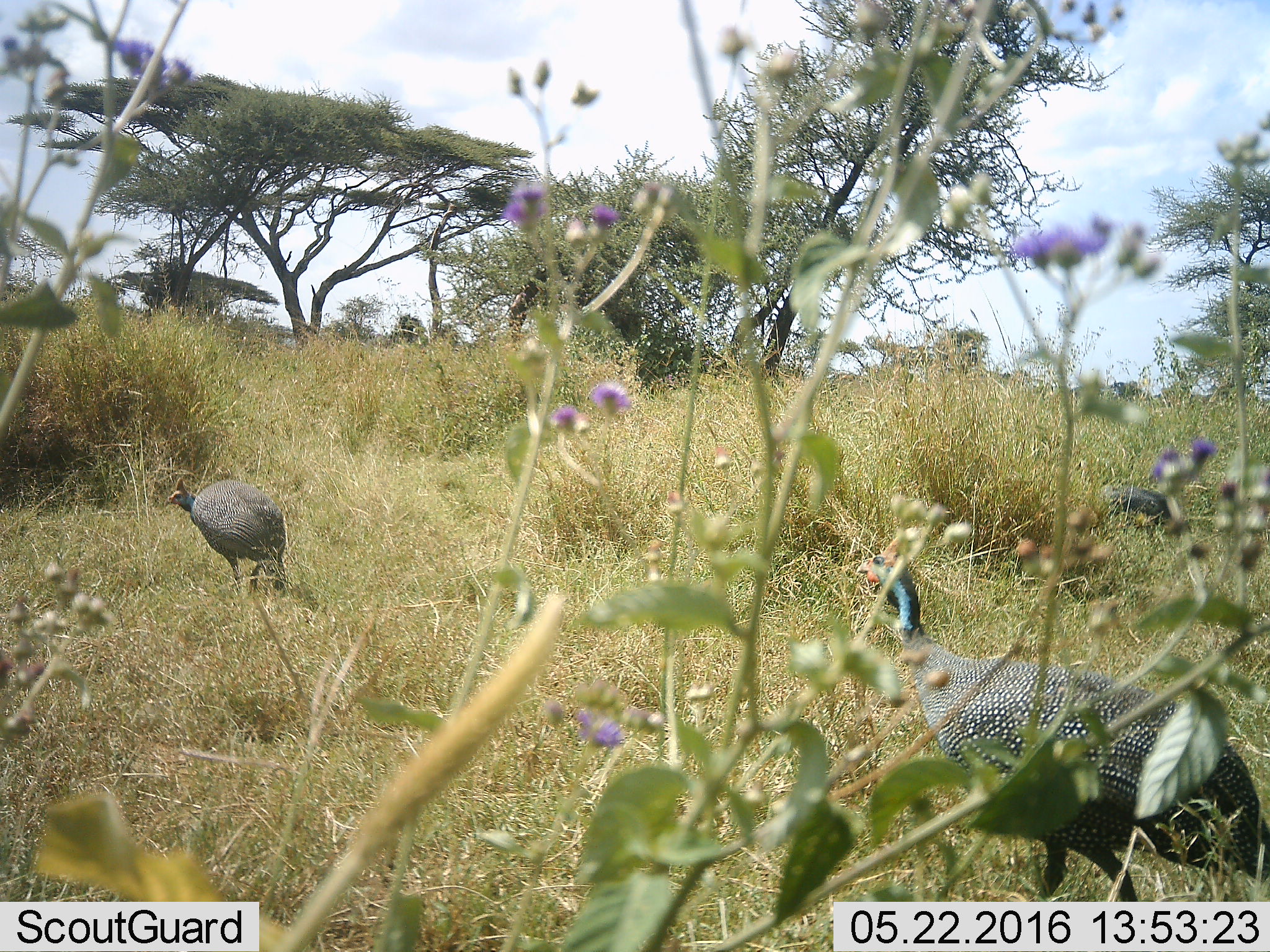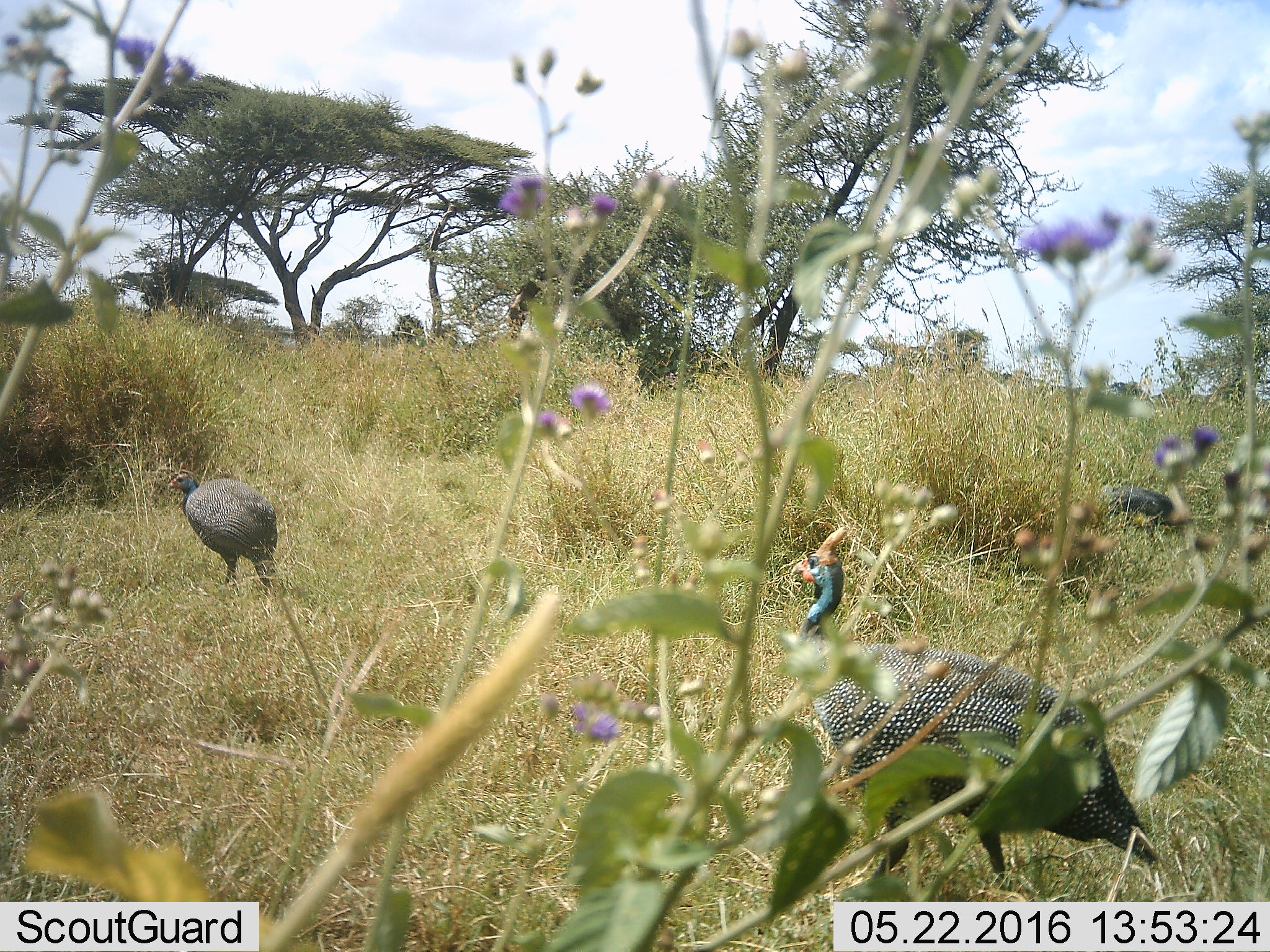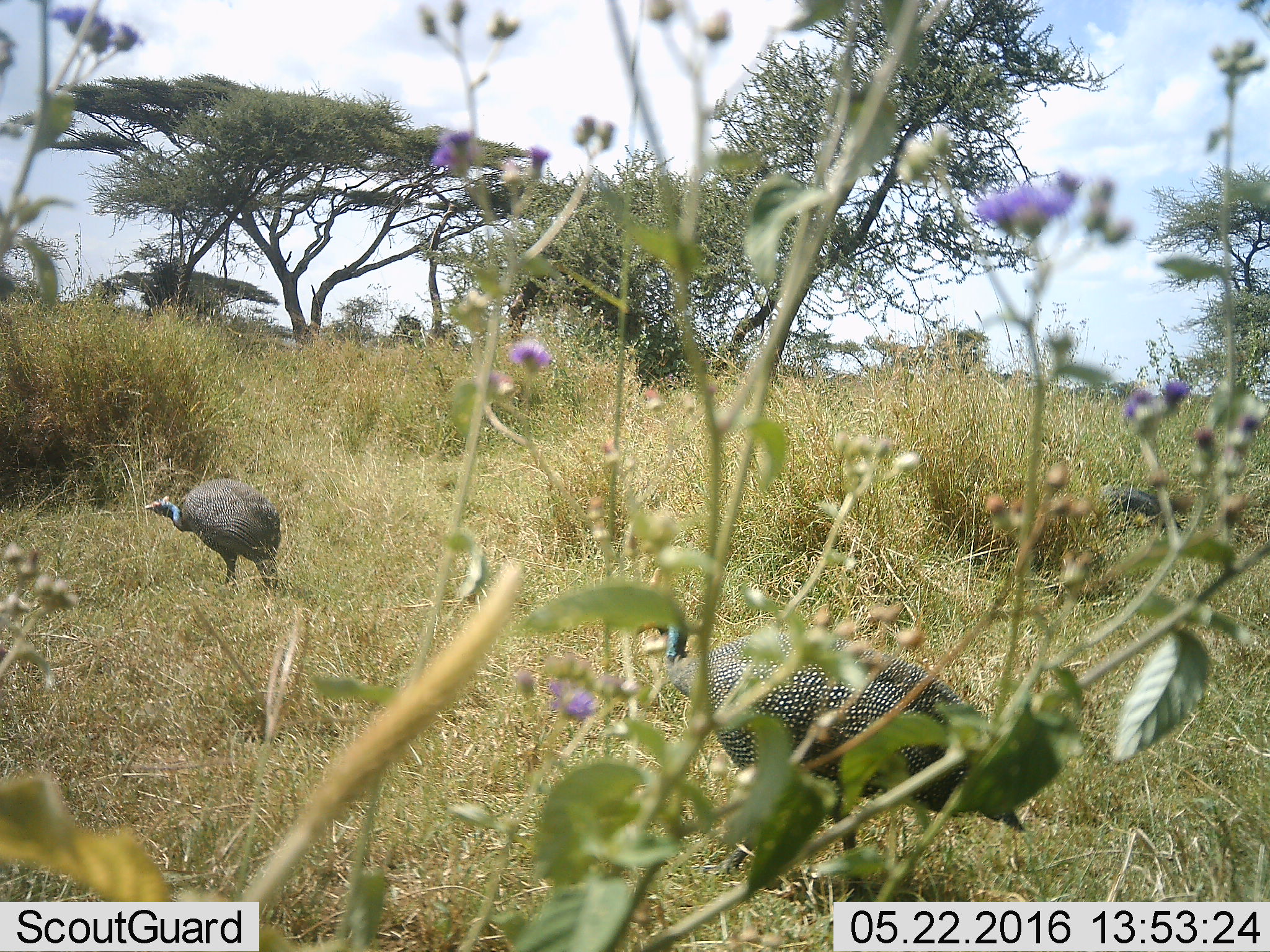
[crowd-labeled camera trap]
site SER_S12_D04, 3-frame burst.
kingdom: Animalia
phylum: Chordata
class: Aves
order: Galliformes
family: Numididae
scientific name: Numididae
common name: guineafowl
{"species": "guineafowl (Numididae)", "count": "3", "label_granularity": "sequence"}